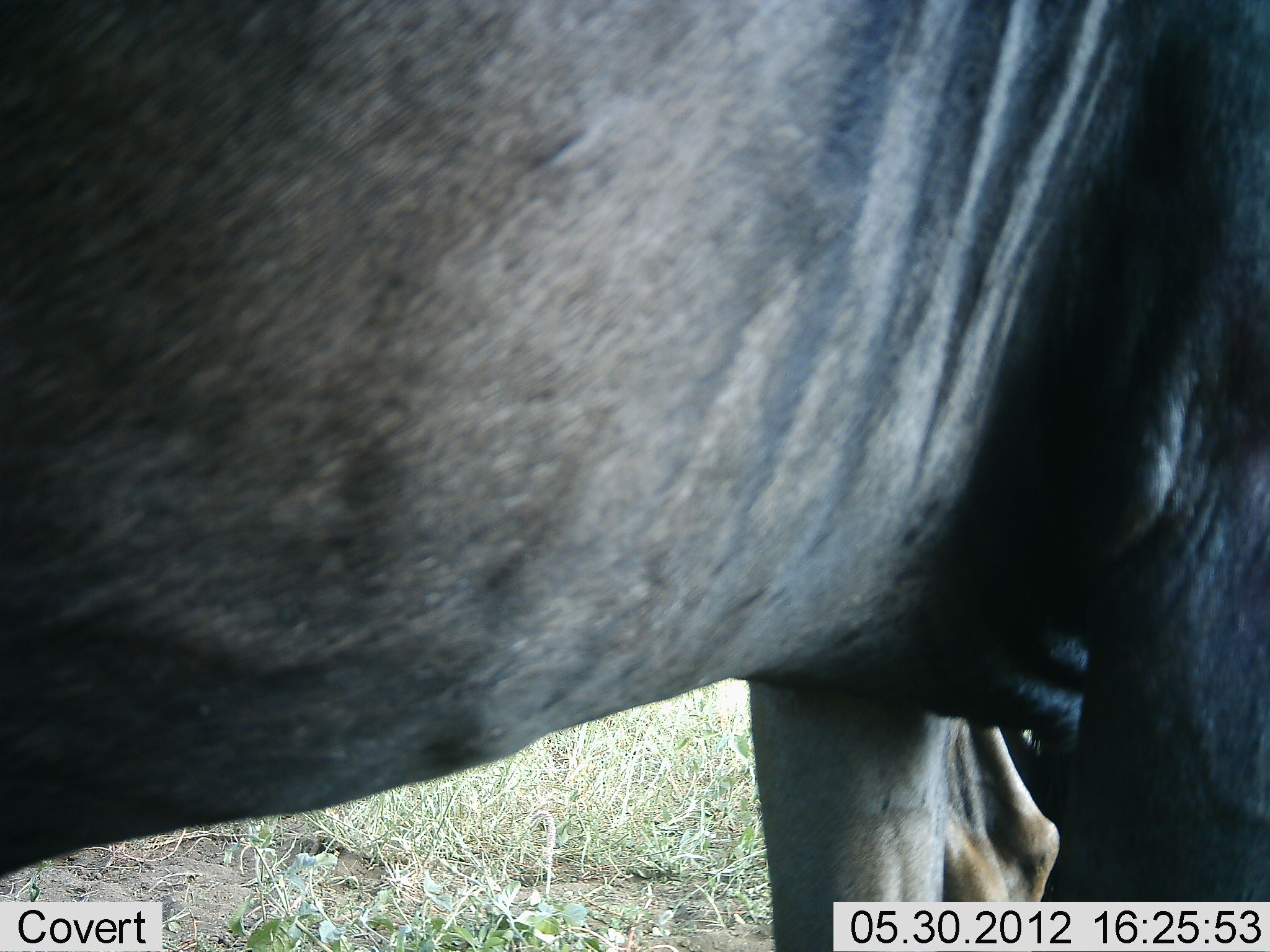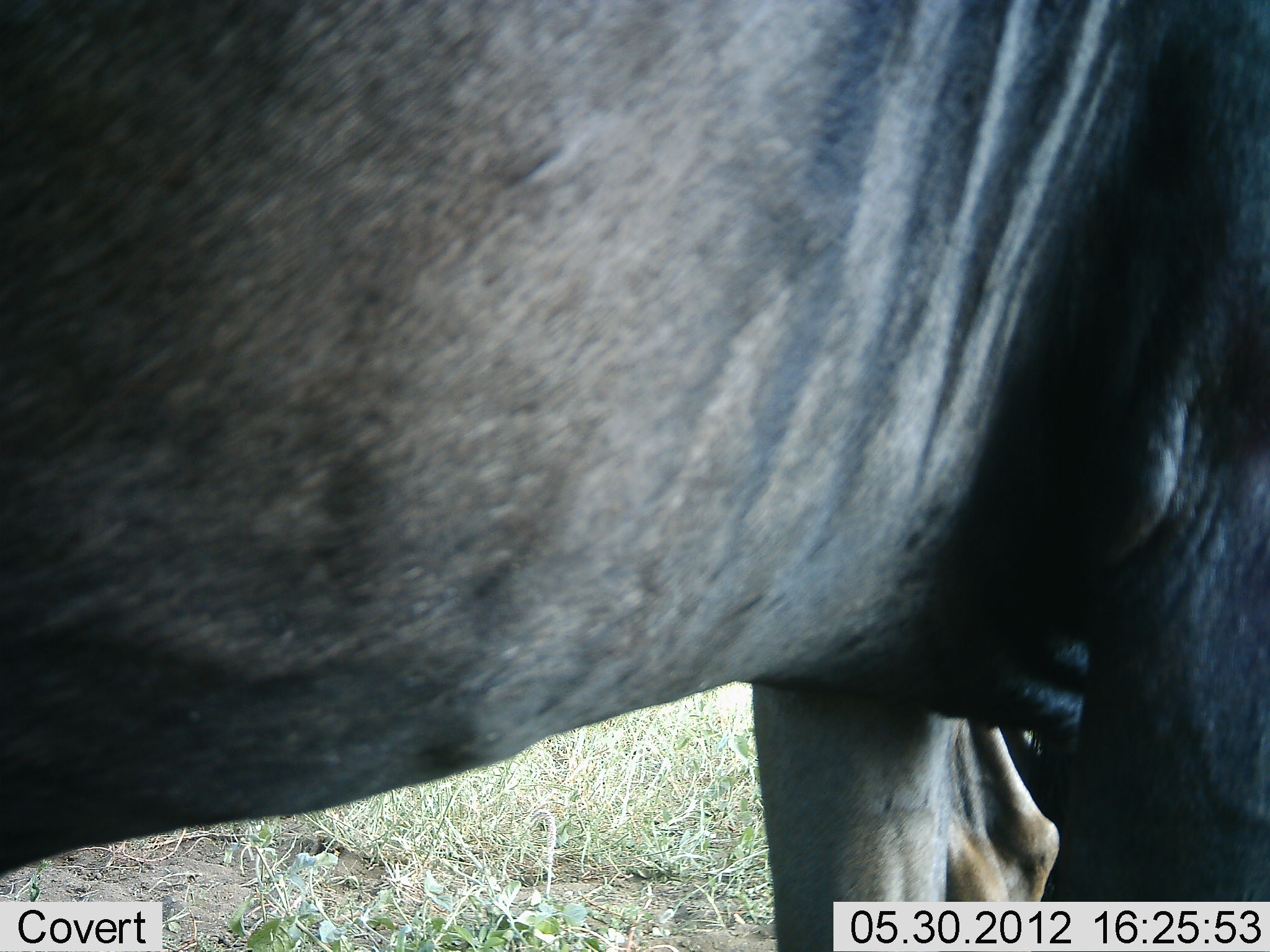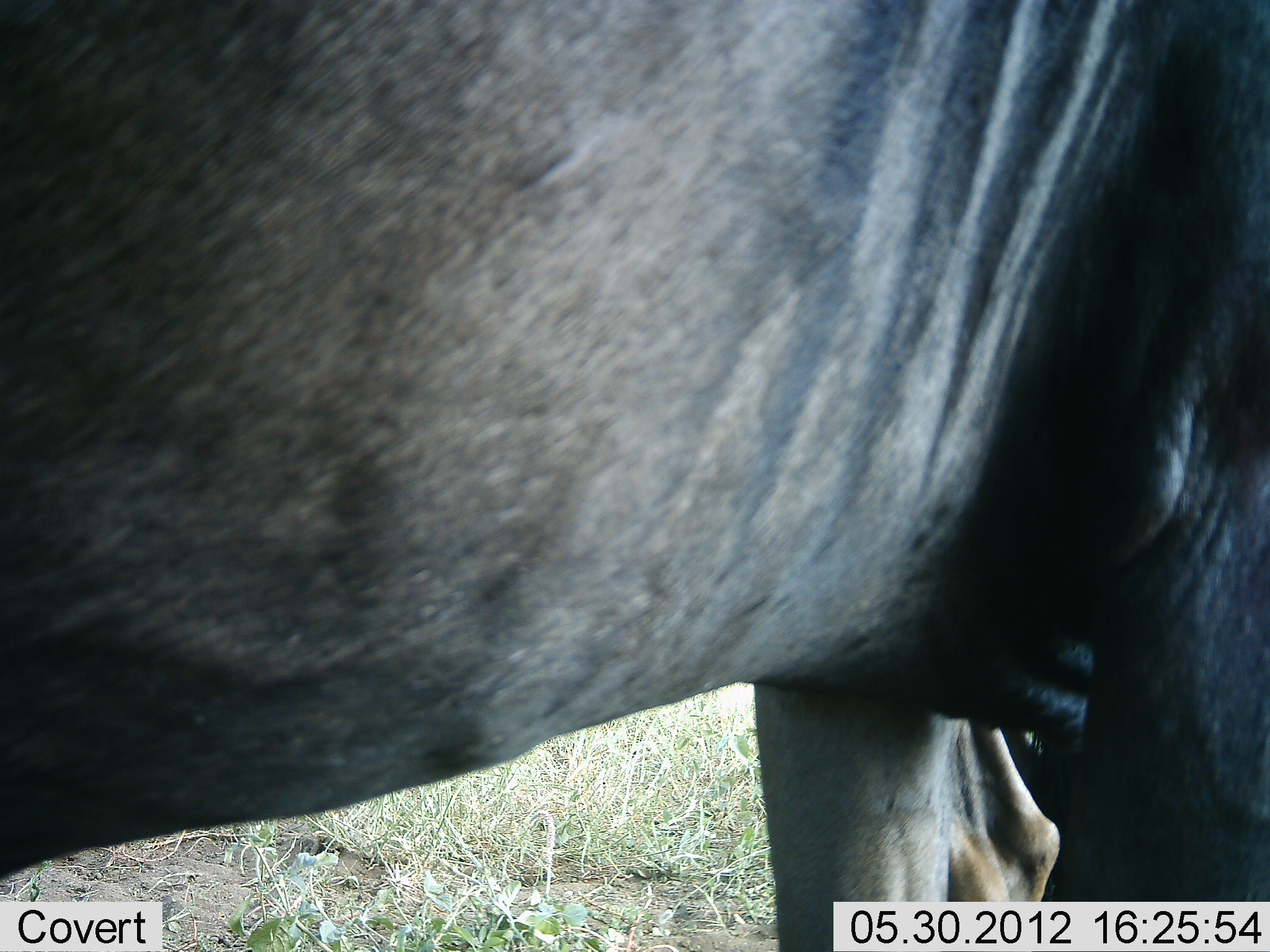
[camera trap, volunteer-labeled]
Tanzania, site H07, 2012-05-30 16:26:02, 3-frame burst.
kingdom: Animalia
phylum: Chordata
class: Mammalia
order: Artiodactyla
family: Bovidae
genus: Connochaetes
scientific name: Connochaetes taurinus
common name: blue wildebeest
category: wildebeest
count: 2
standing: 100%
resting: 10%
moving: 0%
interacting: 0%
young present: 0%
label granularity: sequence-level